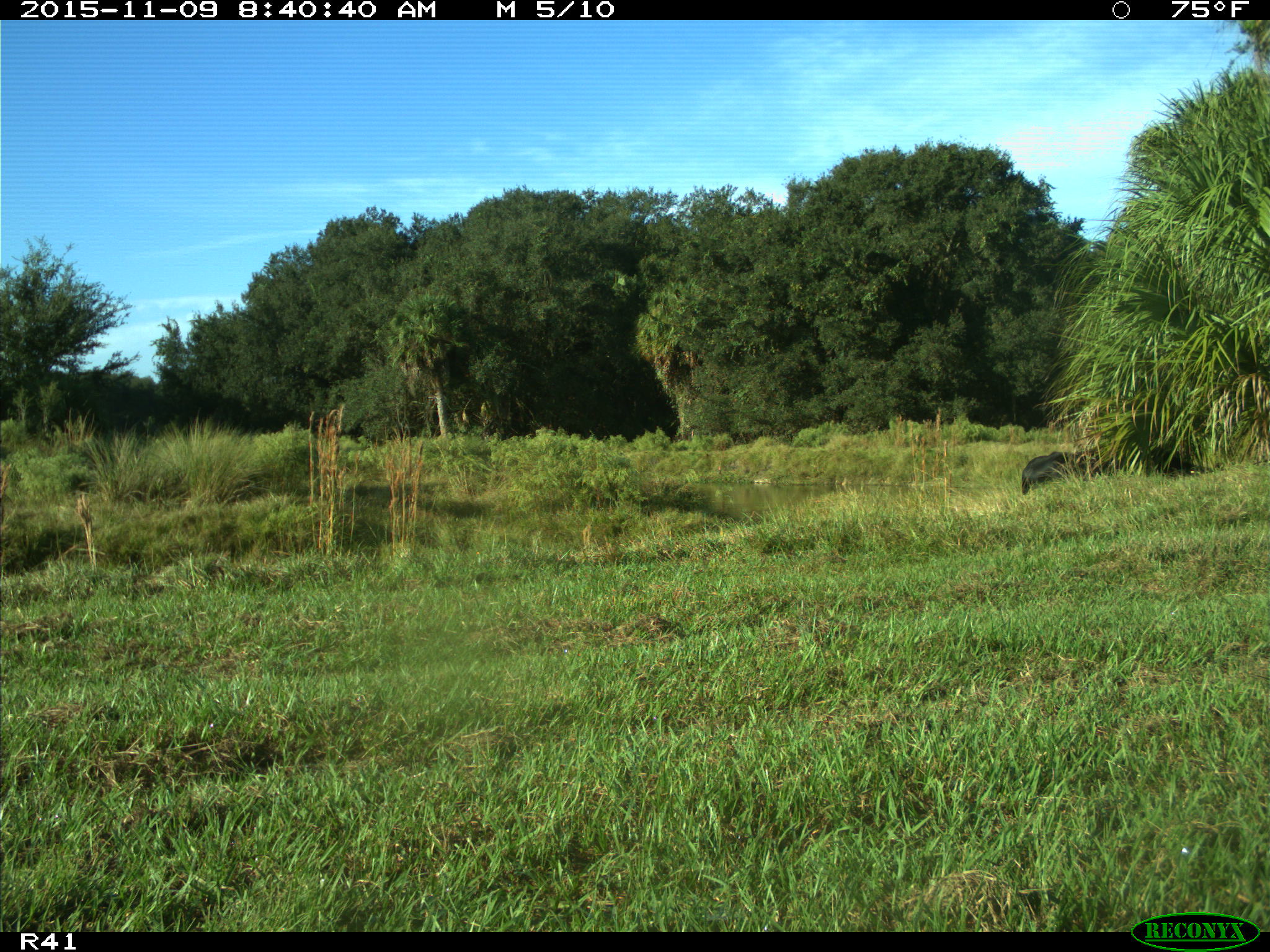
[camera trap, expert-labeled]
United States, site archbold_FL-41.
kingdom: Animalia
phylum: Chordata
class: Mammalia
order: Artiodactyla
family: Bovidae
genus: Bos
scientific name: Bos taurus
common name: domestic cow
Bos taurus (domestic cow).